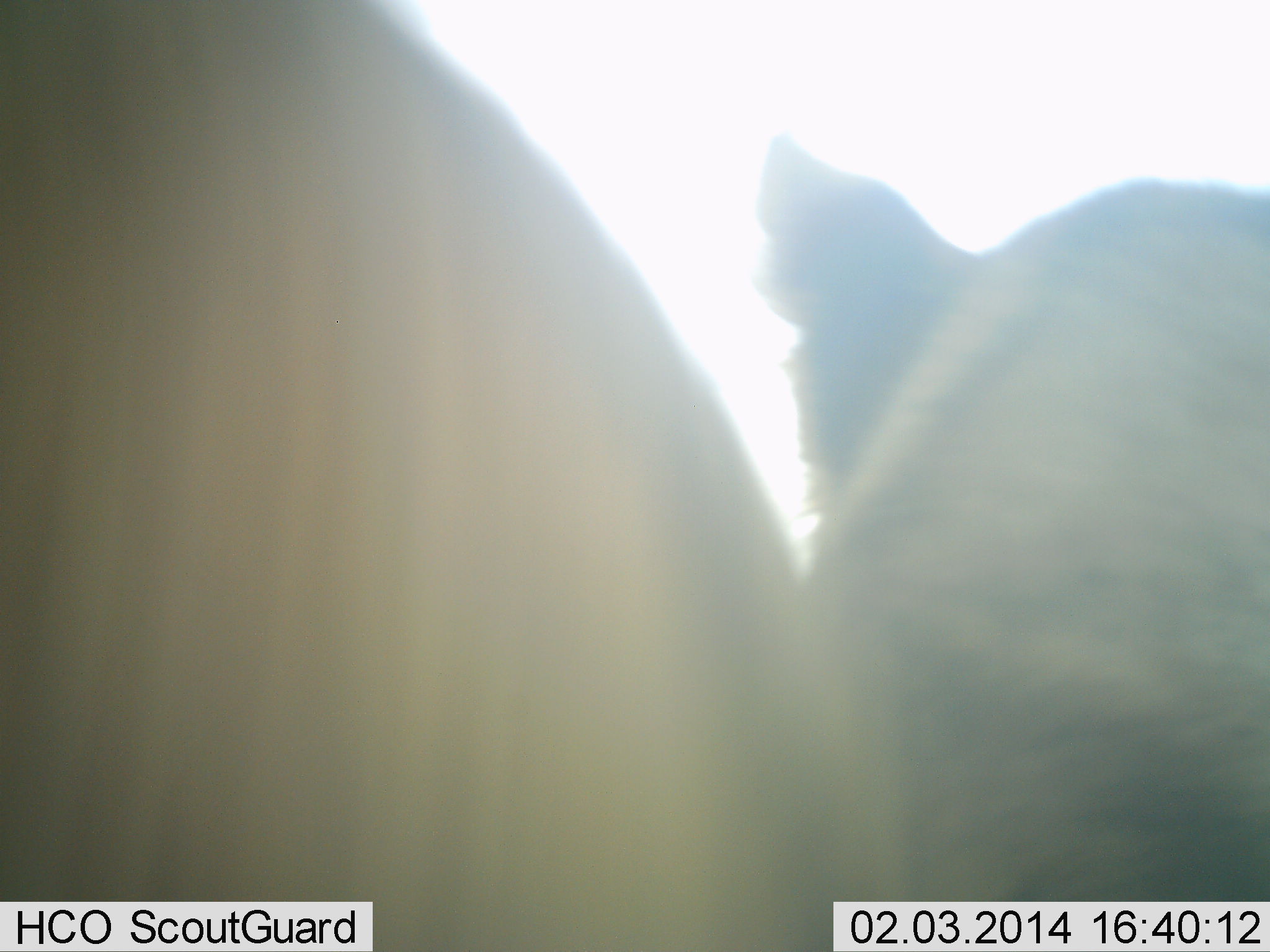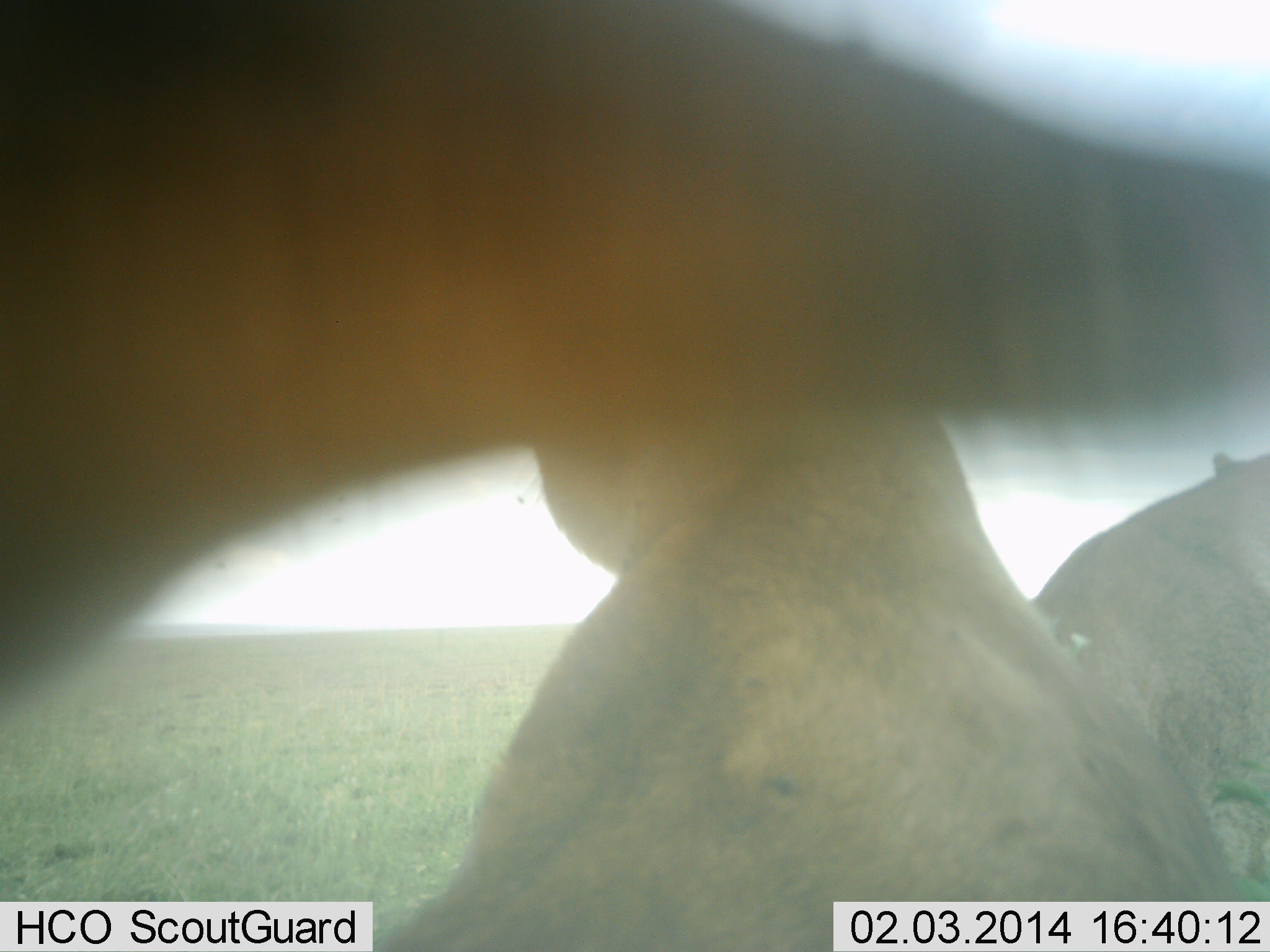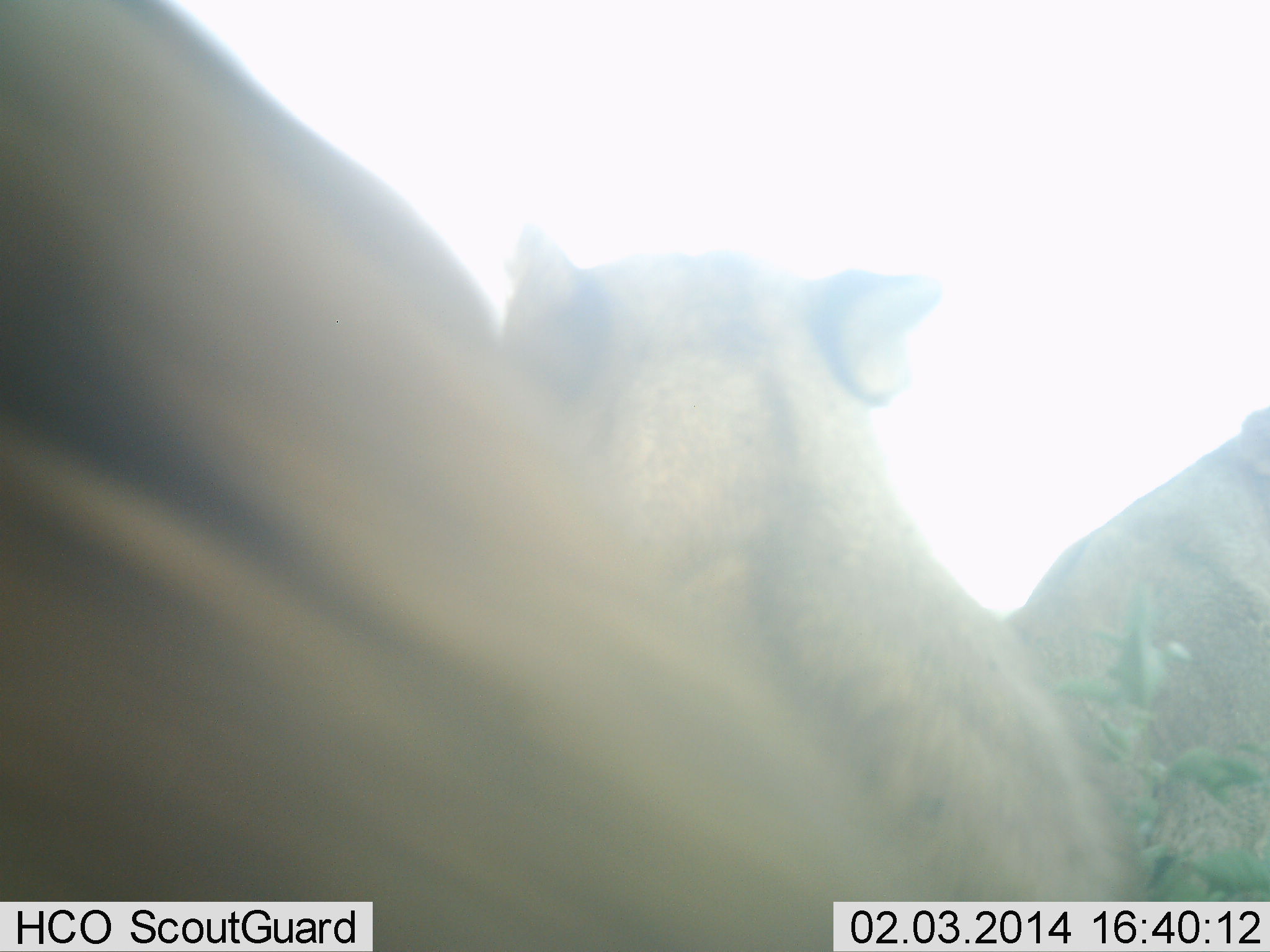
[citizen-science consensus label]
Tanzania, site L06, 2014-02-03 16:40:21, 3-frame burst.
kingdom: Animalia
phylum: Chordata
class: Mammalia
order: Carnivora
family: Felidae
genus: Panthera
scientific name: Panthera leo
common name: lion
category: lionfemale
Lionfemale (lion) (Panthera leo), count 3. Behavior (volunteer vote fractions): standing 20%, resting 80%, moving 10%, interacting 0%. Young present (vote fraction): 0%. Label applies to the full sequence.